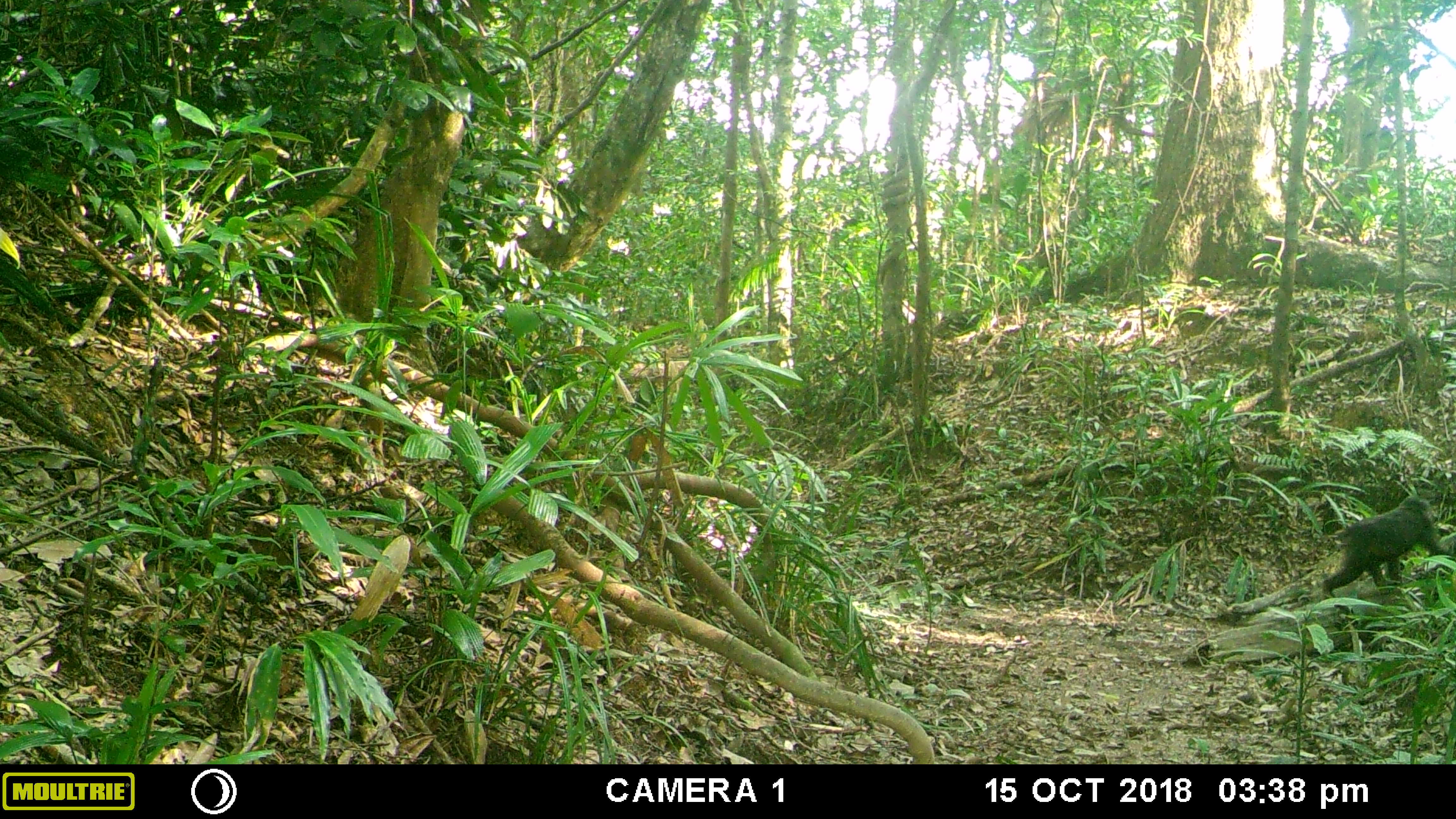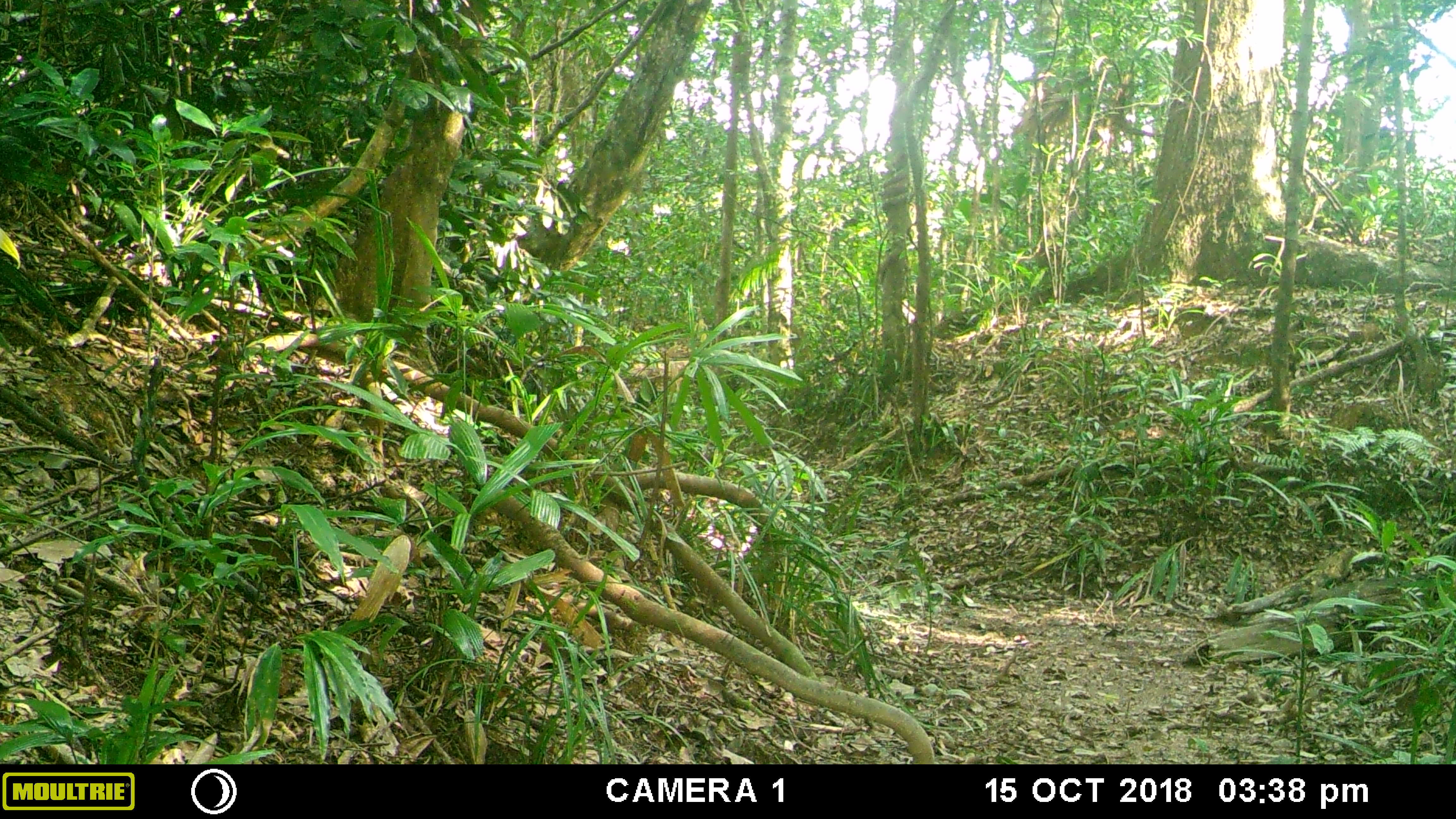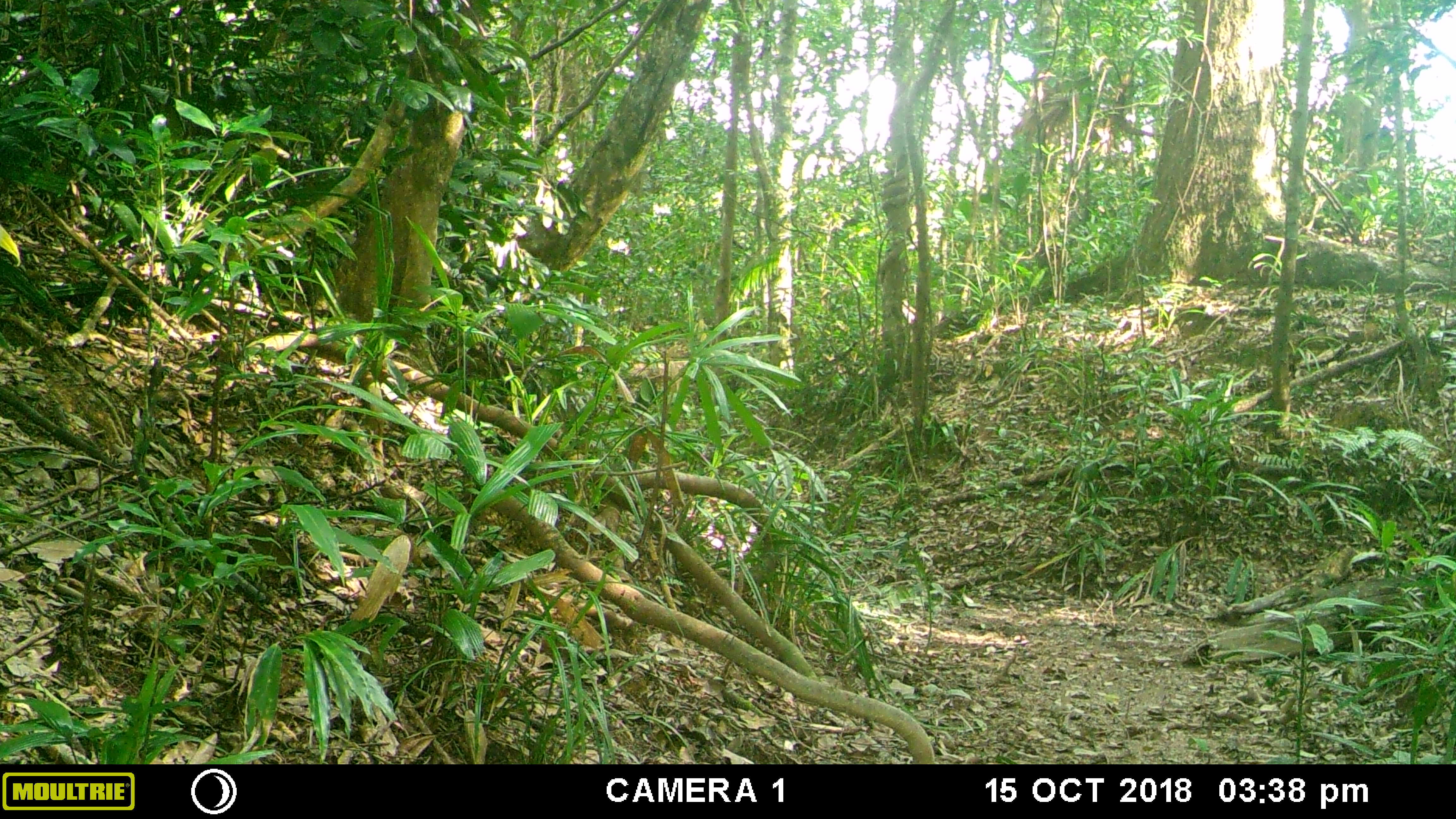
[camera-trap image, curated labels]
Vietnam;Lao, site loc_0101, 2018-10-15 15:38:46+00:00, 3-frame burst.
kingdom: Animalia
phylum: Chordata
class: Mammalia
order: Primates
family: Cercopithecidae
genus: Macaca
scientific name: Macaca arctoides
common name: stump-tailed macaque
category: stump tailed macaque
Stump tailed macaque (stump-tailed macaque) (Macaca arctoides). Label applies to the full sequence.